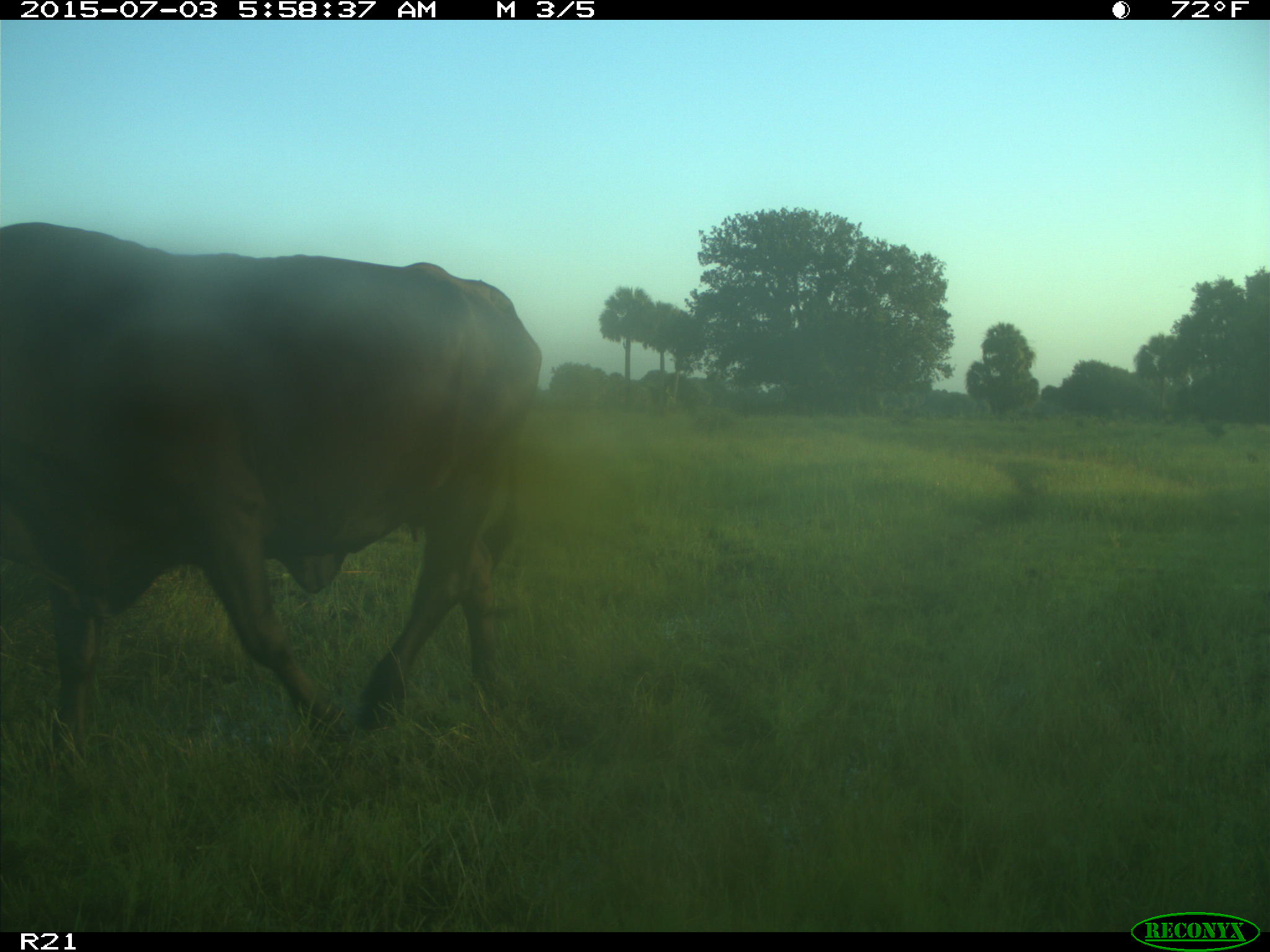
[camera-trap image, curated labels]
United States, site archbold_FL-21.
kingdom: Animalia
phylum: Chordata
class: Mammalia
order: Artiodactyla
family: Bovidae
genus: Bos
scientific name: Bos taurus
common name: domestic cow